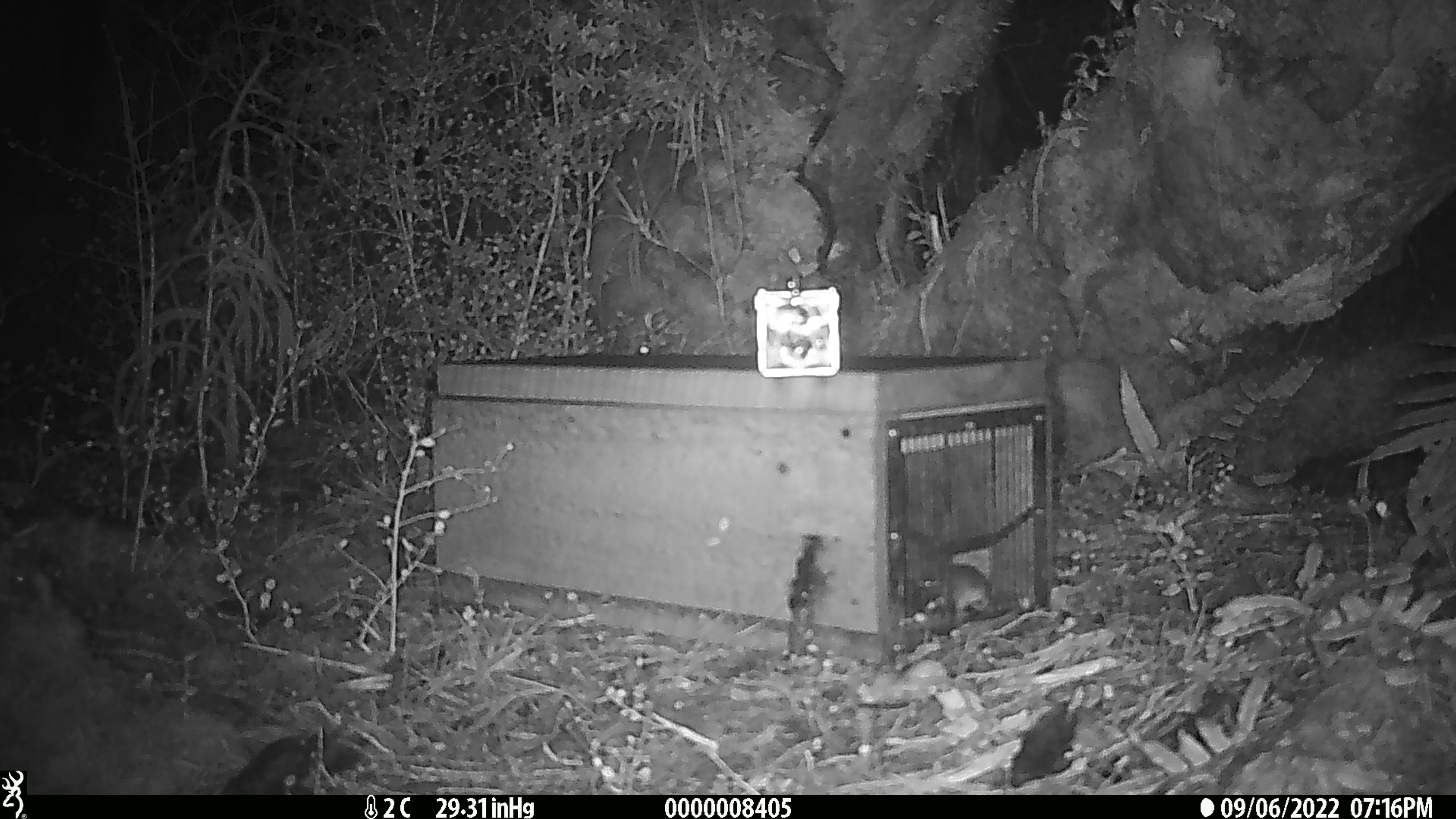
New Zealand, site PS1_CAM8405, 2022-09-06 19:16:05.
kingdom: Animalia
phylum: Chordata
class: Mammalia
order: Rodentia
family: Muridae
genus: Mus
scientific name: Mus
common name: mouse